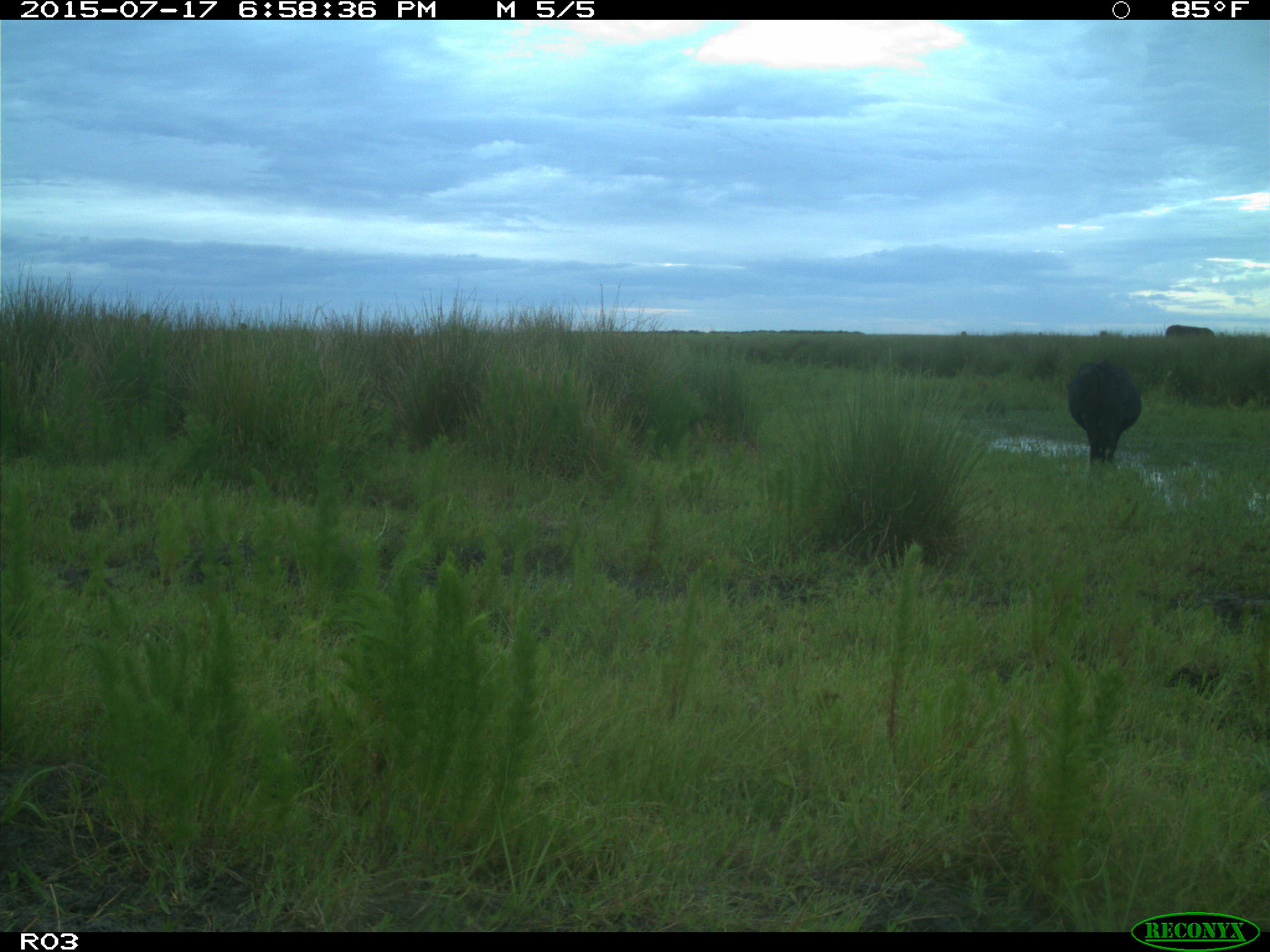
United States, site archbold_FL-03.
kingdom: Animalia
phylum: Chordata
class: Mammalia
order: Artiodactyla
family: Bovidae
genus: Bos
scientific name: Bos taurus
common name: domestic cow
Bos taurus (domestic cow).